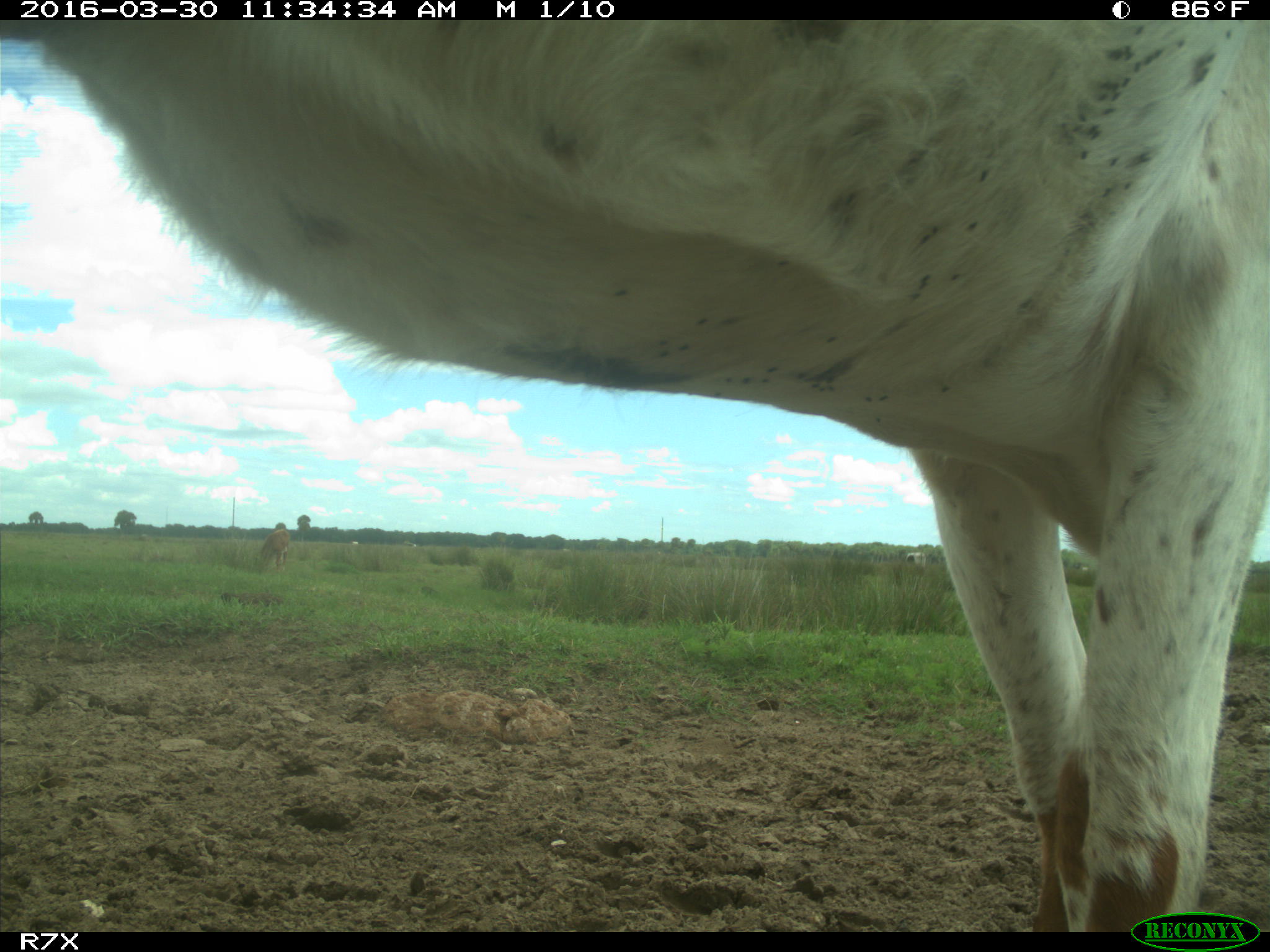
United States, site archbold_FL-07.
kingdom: Animalia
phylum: Chordata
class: Mammalia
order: Artiodactyla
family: Bovidae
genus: Bos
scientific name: Bos taurus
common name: domestic cow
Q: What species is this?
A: Bos taurus (domestic cow).